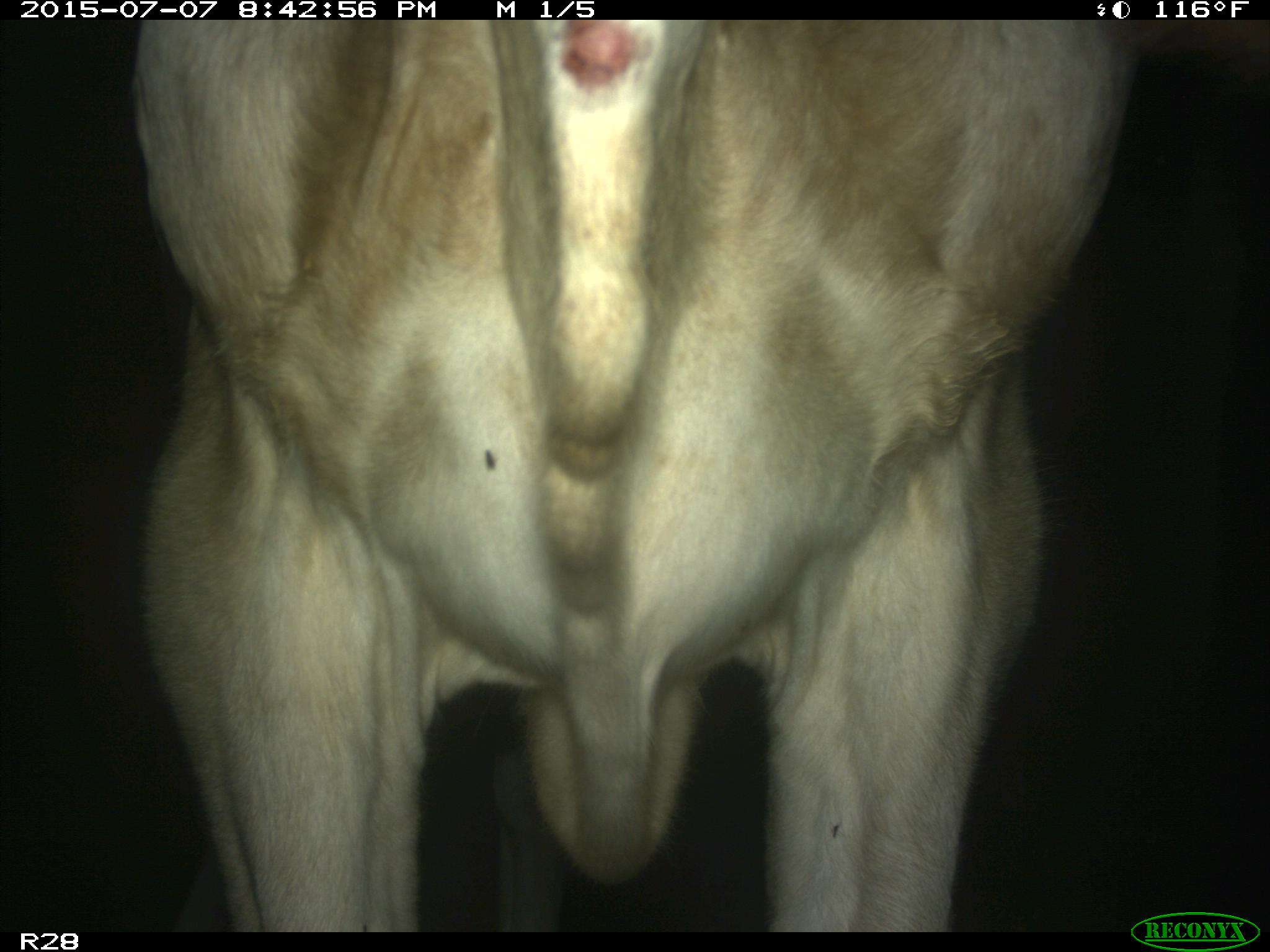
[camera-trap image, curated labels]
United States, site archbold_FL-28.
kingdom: Animalia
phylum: Chordata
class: Mammalia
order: Artiodactyla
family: Bovidae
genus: Bos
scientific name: Bos taurus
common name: domestic cow